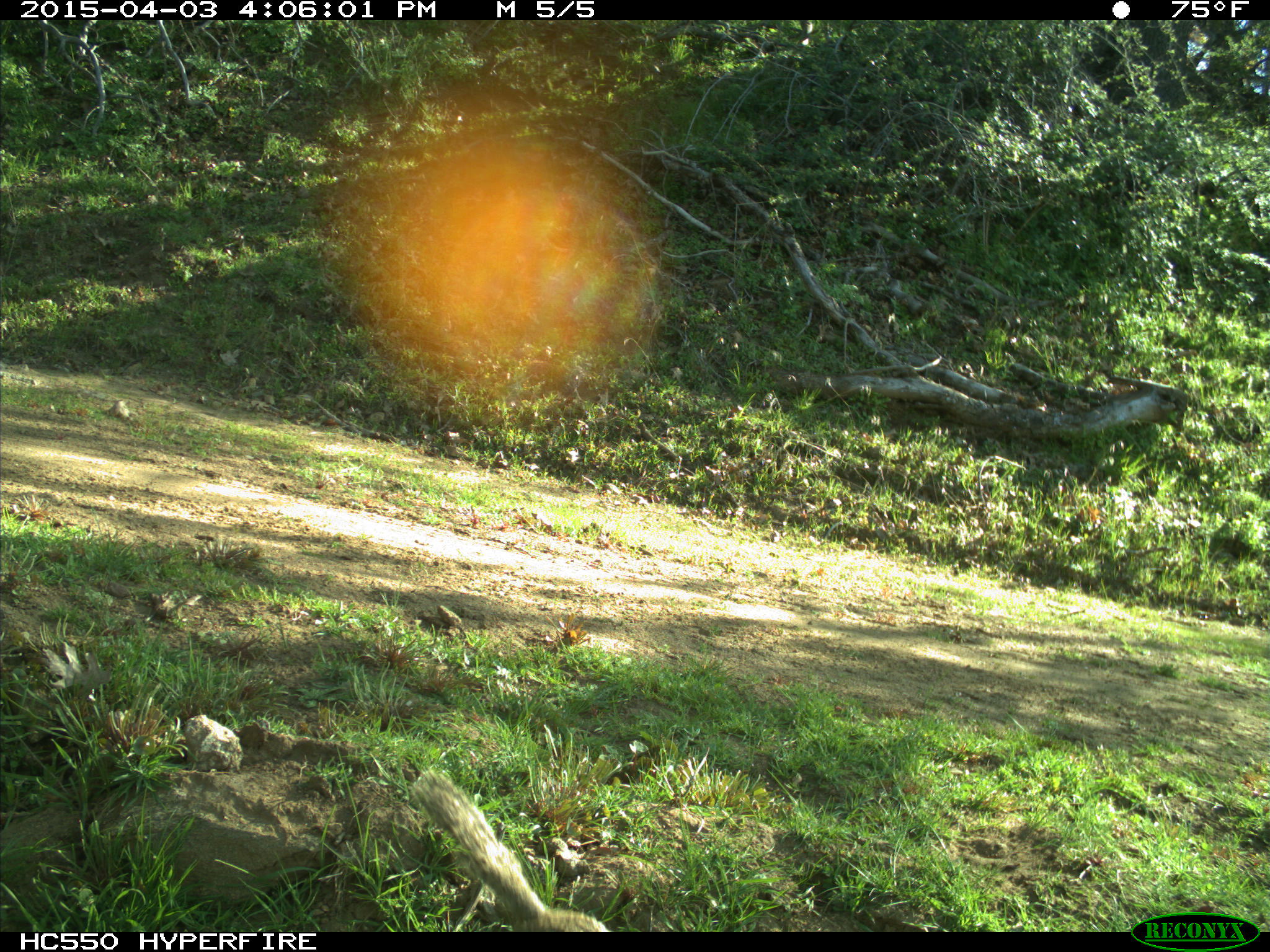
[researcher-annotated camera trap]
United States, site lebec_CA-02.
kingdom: Animalia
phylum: Chordata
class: Mammalia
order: Rodentia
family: Sciuridae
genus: Otospermophilus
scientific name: Otospermophilus beecheyi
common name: california ground squirrel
Otospermophilus beecheyi (california ground squirrel).